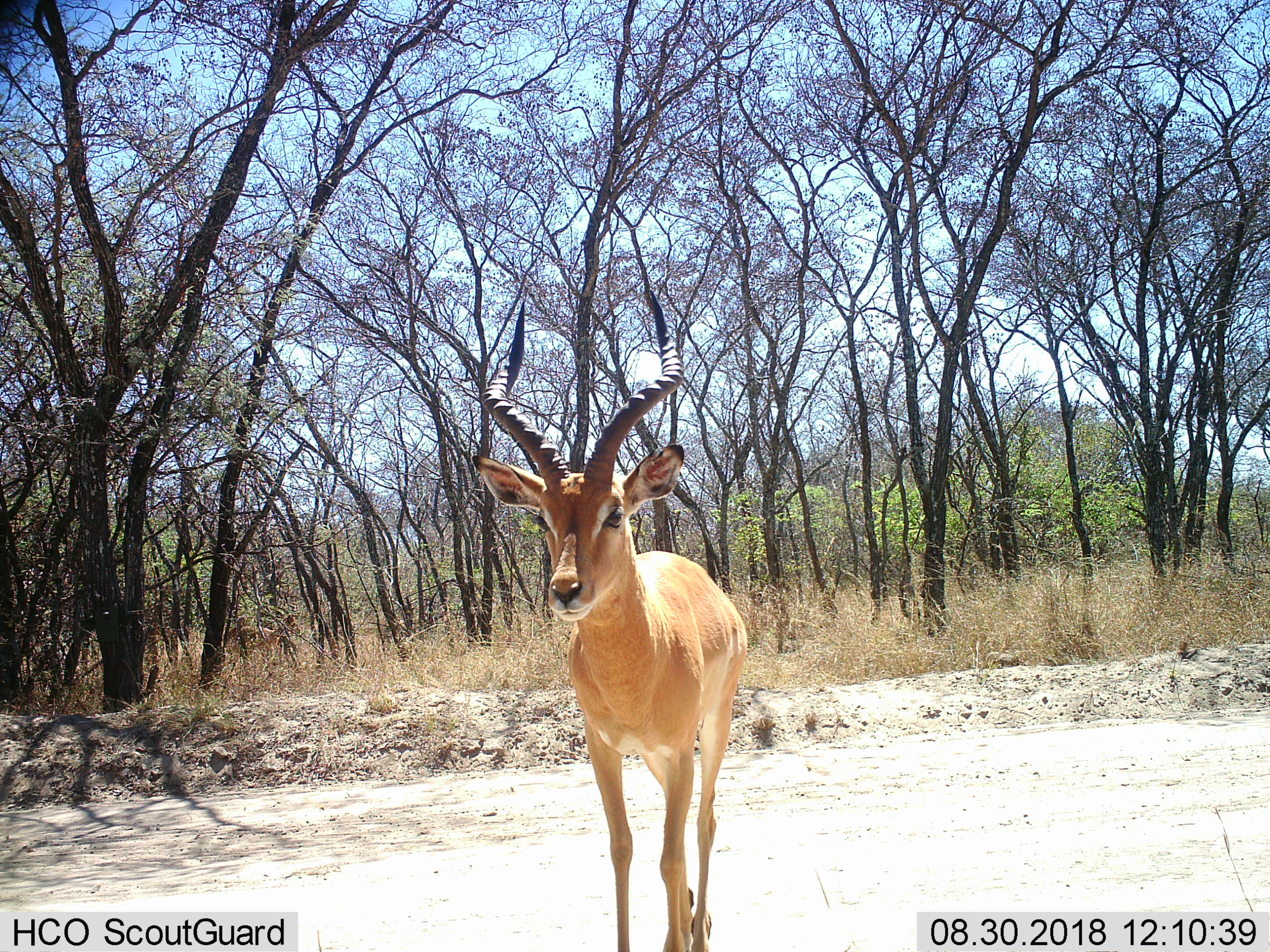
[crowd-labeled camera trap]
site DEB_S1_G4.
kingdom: Animalia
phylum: Chordata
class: Mammalia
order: Artiodactyla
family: Bovidae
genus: Aepyceros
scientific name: Aepyceros melampus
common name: impala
Impala (Aepyceros melampus), count 1. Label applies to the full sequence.